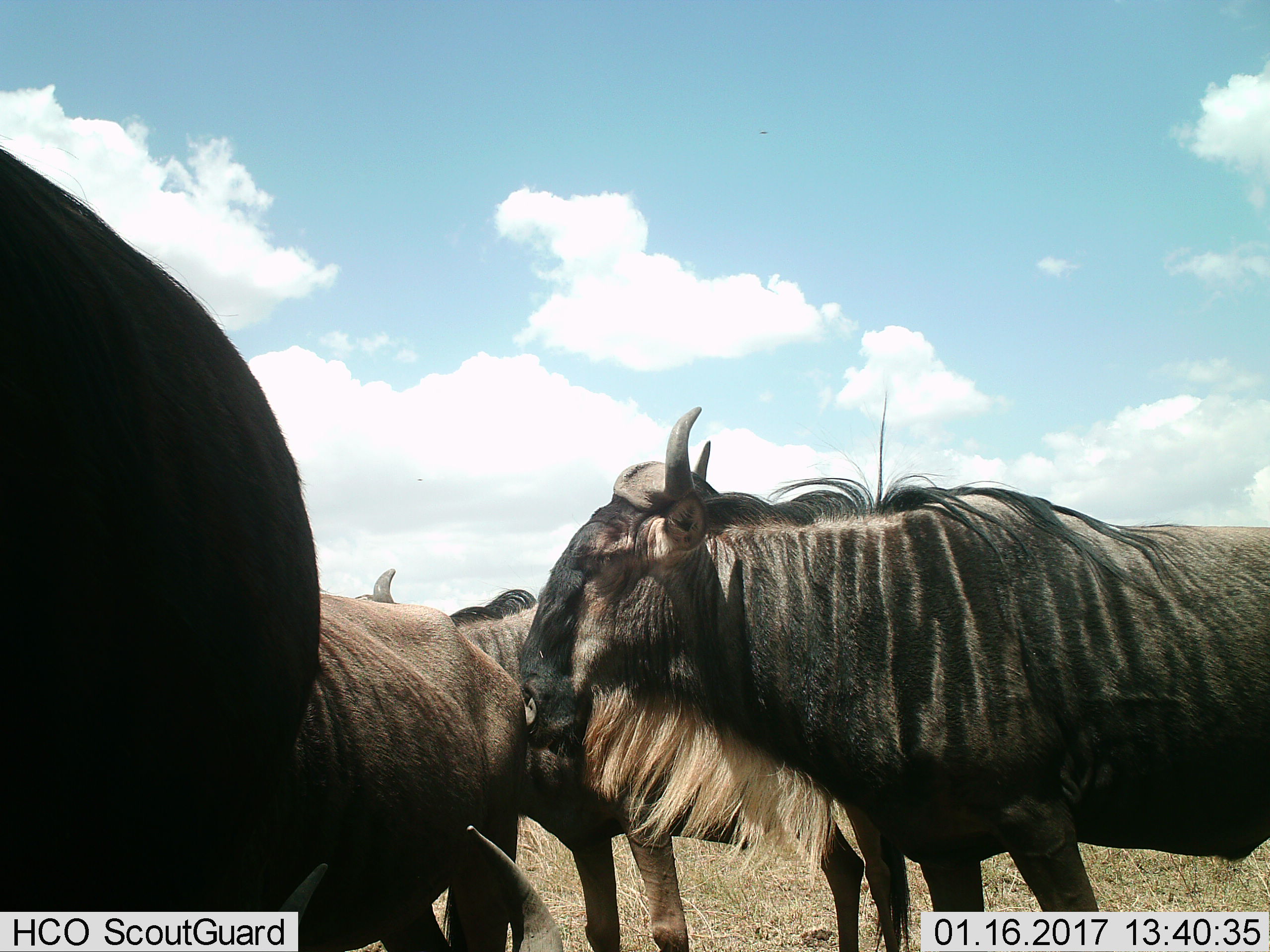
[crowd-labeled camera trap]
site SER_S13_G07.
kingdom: Animalia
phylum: Chordata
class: Mammalia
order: Artiodactyla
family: Bovidae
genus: Connochaetes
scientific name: Connochaetes taurinus taurinus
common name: blue wildebeest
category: wildebeestblue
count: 4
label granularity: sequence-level